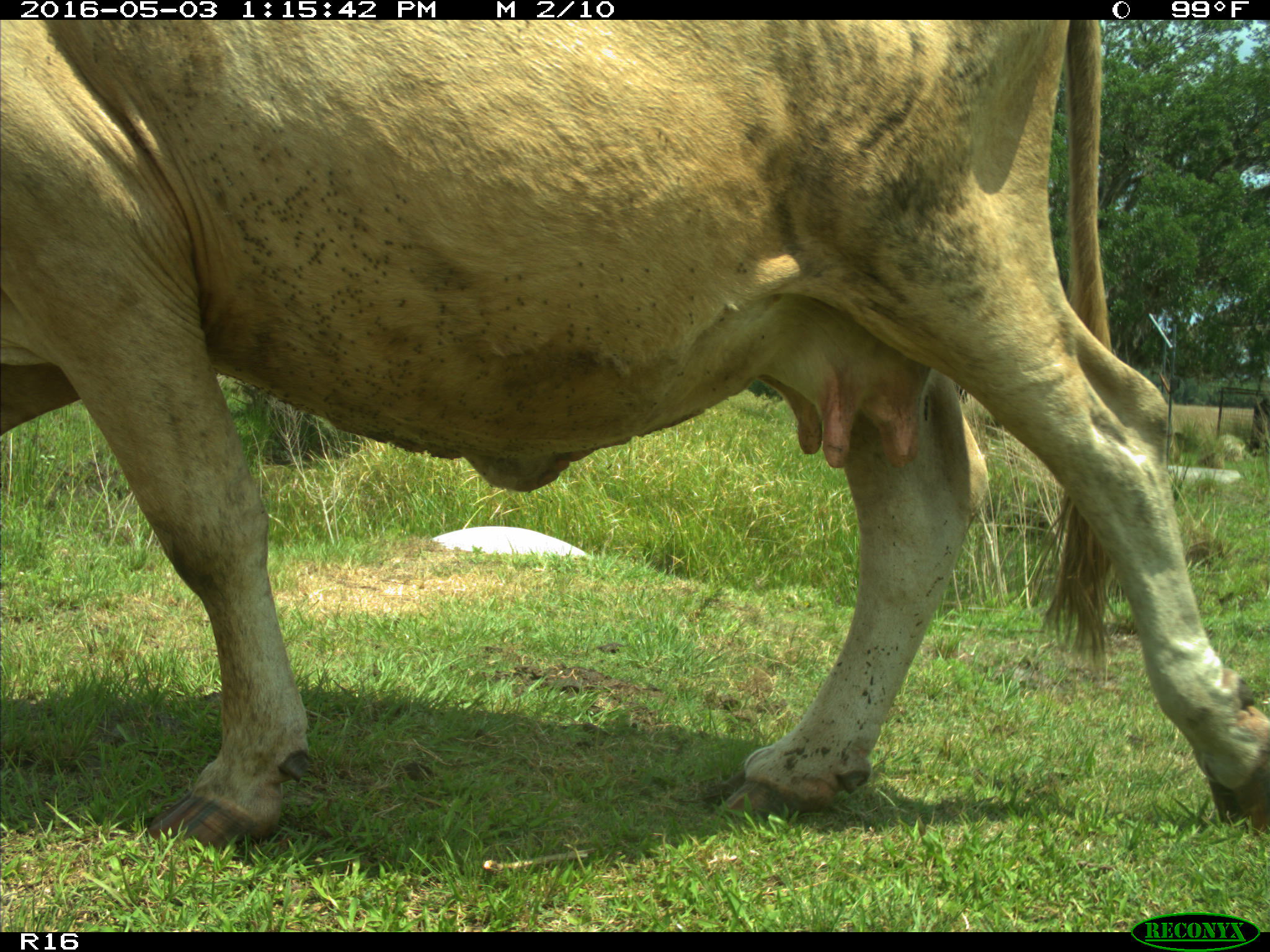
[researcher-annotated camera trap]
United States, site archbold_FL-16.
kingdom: Animalia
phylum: Chordata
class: Mammalia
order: Artiodactyla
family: Bovidae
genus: Bos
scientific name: Bos taurus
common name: domestic cow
Bos taurus (domestic cow).